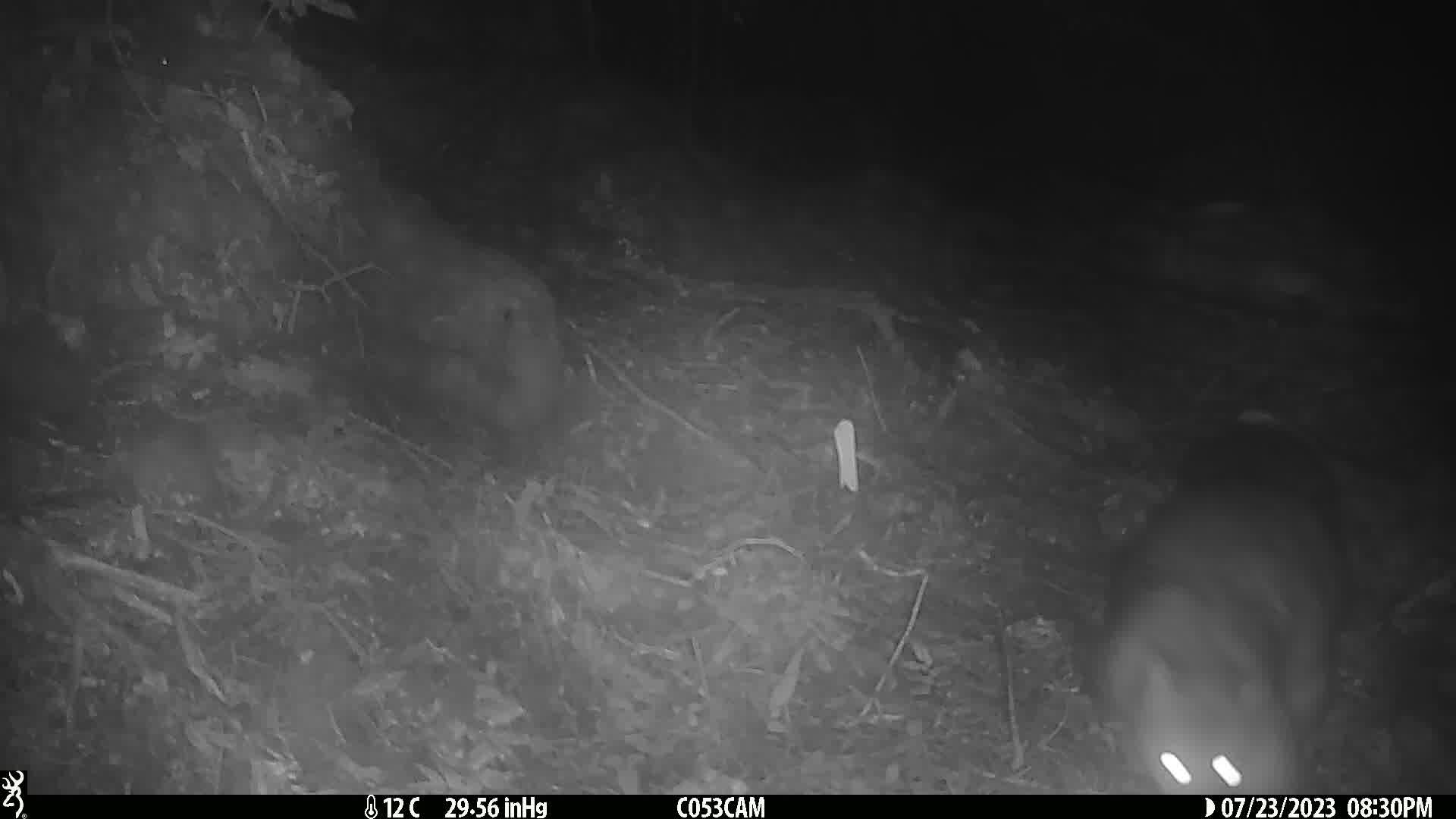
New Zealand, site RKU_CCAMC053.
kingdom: Animalia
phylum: Chordata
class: Mammalia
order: Diprotodontia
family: Phalangeridae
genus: Trichosurus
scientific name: Trichosurus vulpecula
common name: common brushtail possum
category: possum